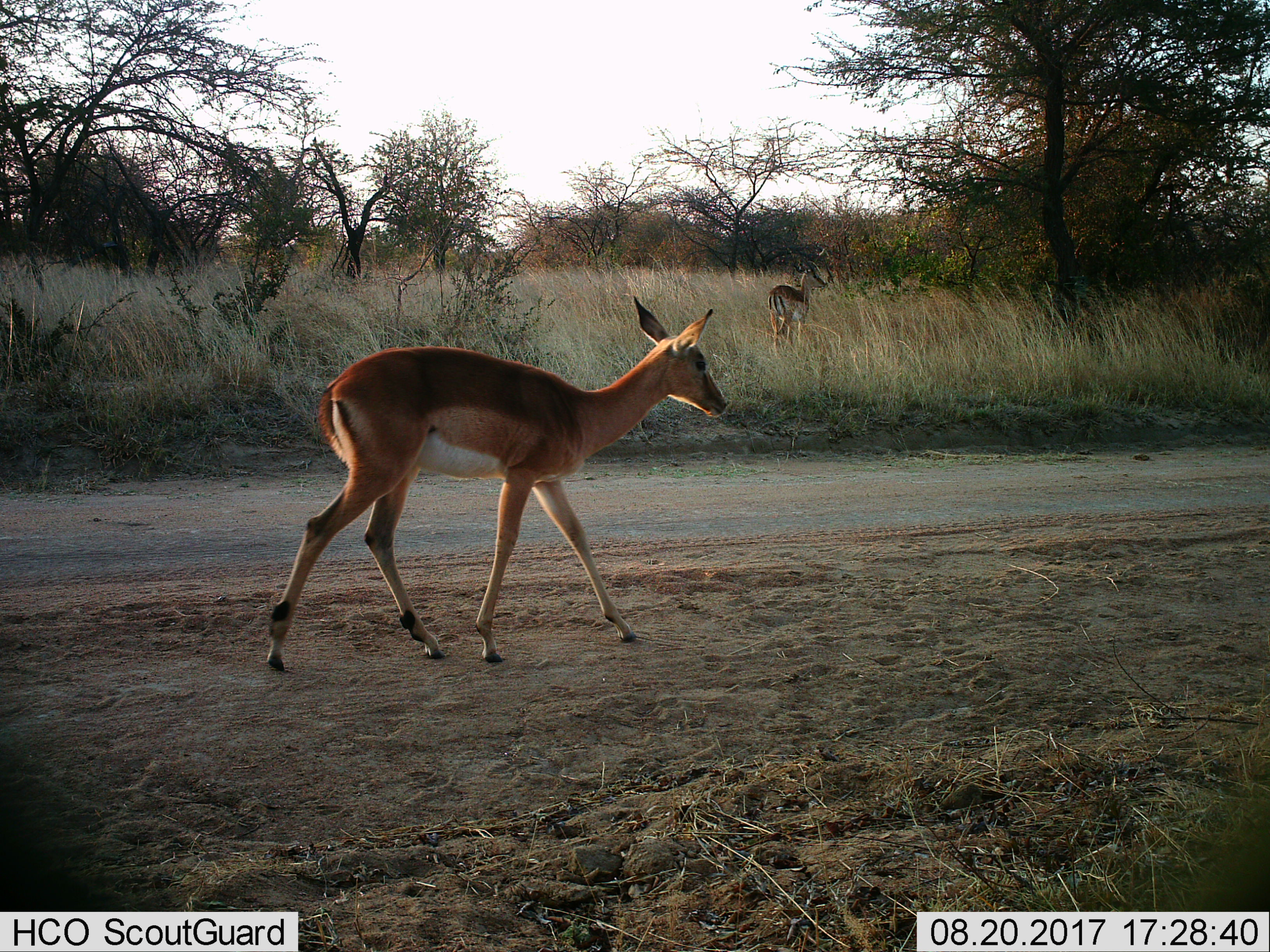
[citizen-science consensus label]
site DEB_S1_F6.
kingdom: Animalia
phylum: Chordata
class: Mammalia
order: Artiodactyla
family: Bovidae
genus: Aepyceros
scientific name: Aepyceros melampus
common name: impala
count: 2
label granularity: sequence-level